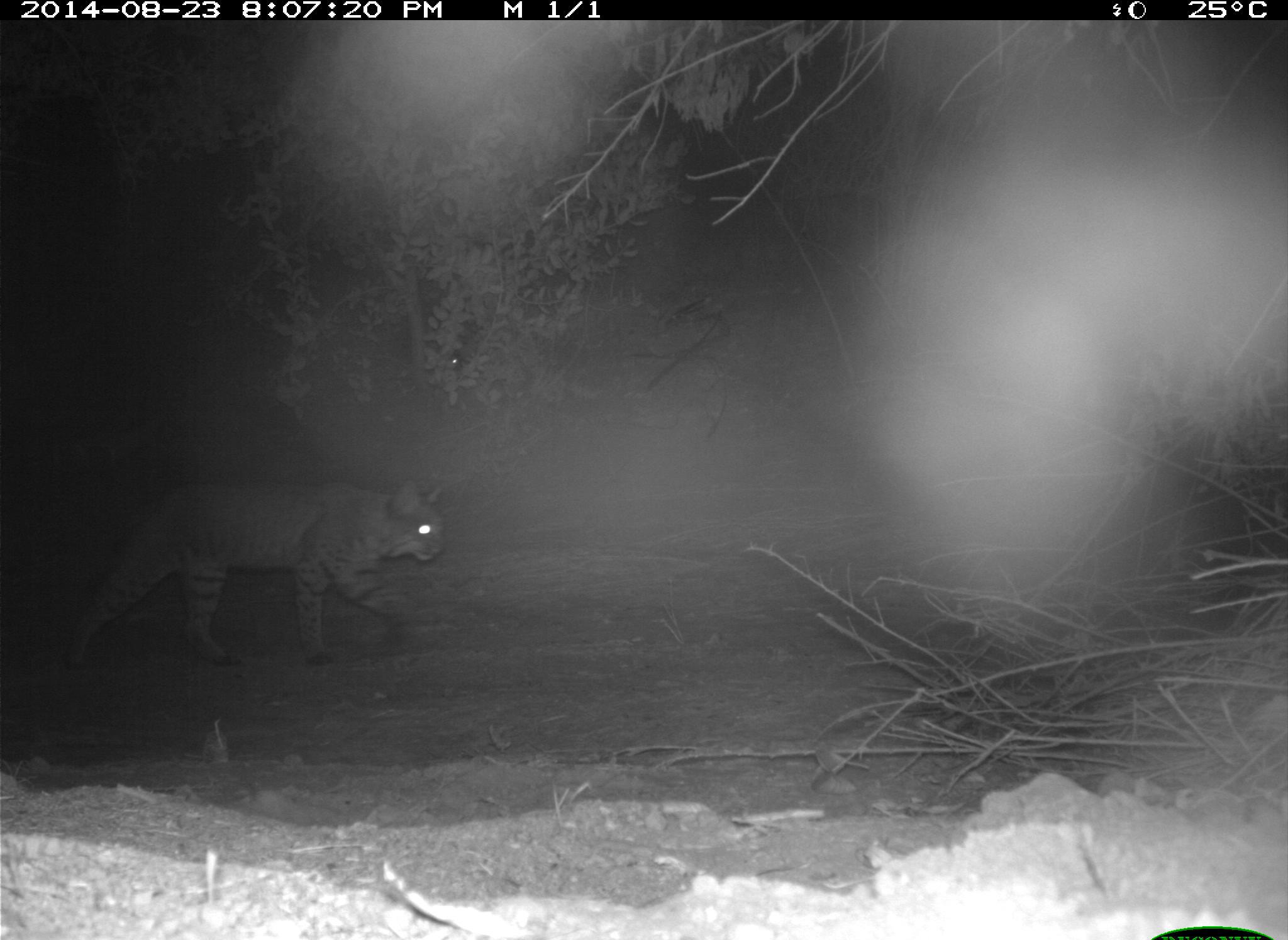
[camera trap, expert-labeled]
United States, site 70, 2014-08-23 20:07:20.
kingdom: Animalia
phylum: Chordata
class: Mammalia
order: Carnivora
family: Felidae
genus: Lynx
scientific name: Lynx rufus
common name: bobcat